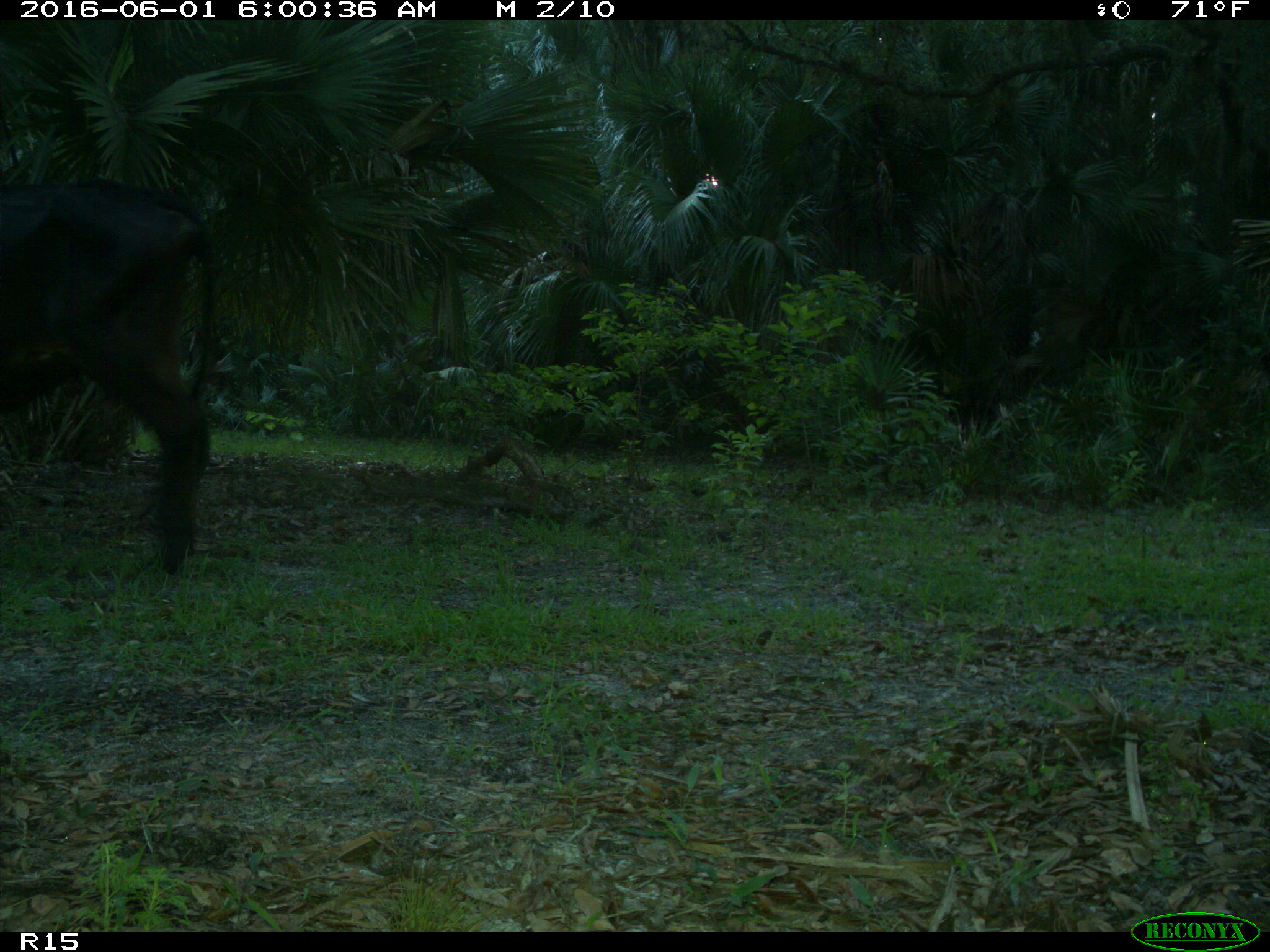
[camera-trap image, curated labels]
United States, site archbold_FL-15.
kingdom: Animalia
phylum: Chordata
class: Mammalia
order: Artiodactyla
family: Bovidae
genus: Bos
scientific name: Bos taurus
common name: domestic cow